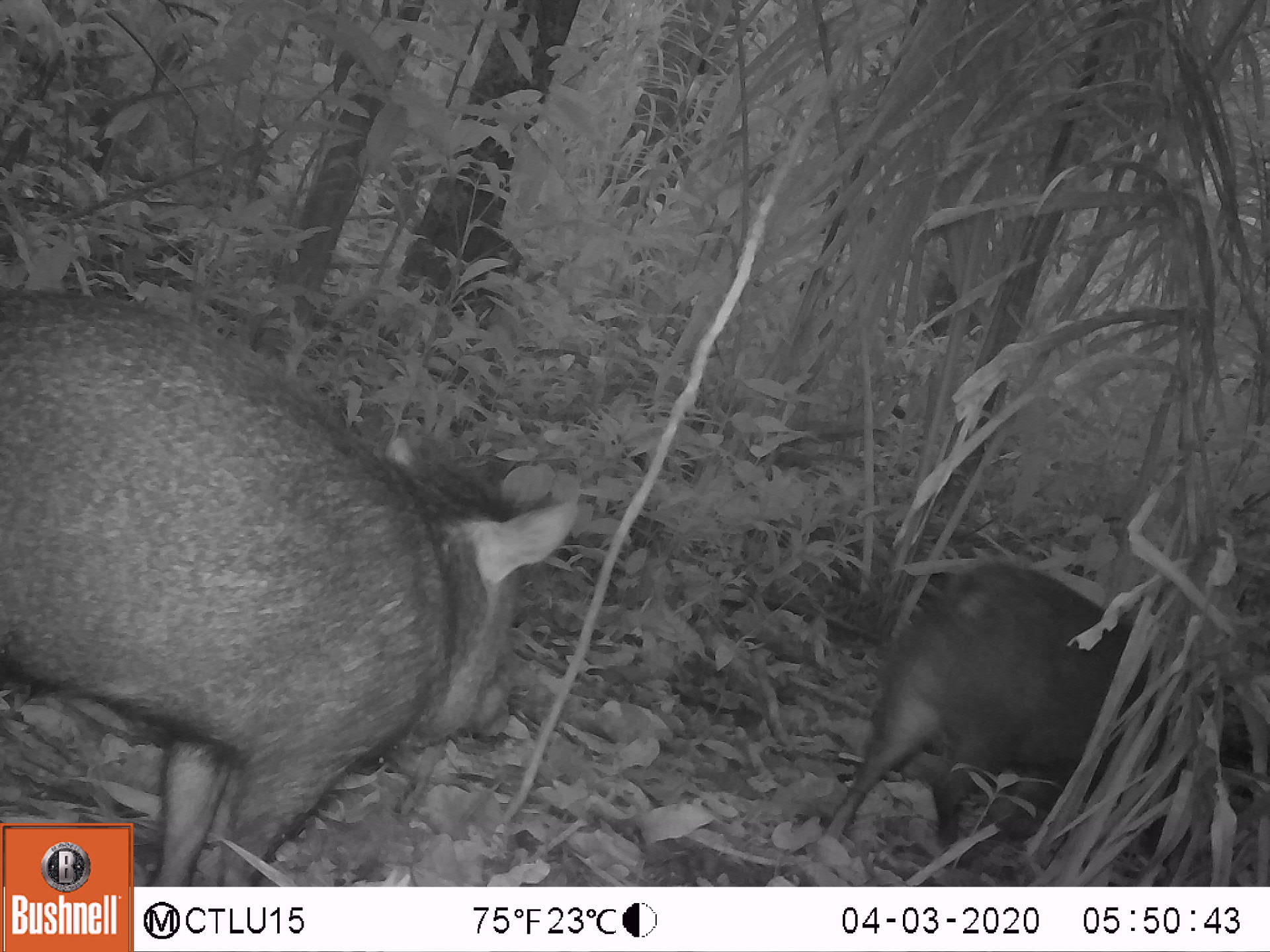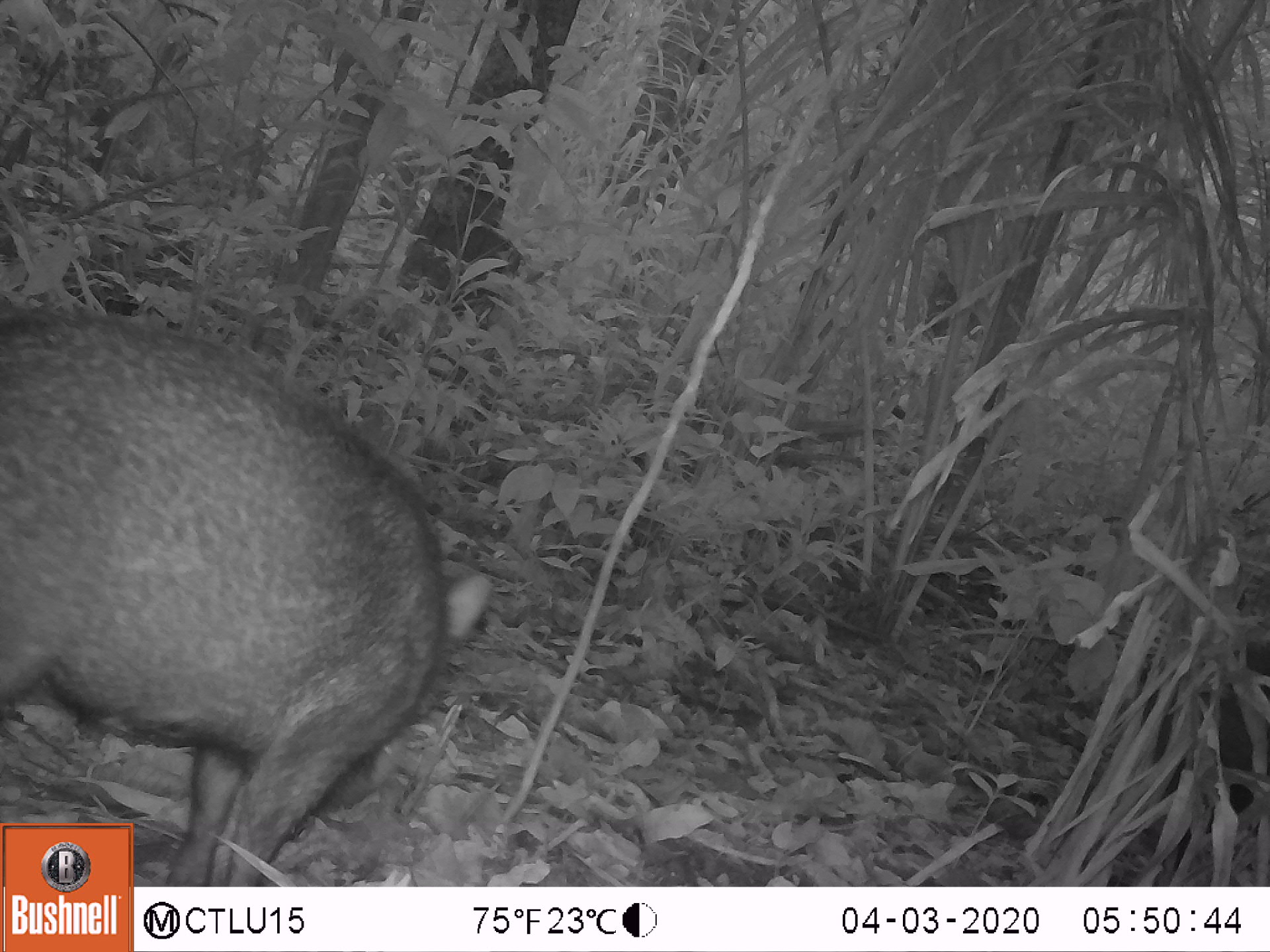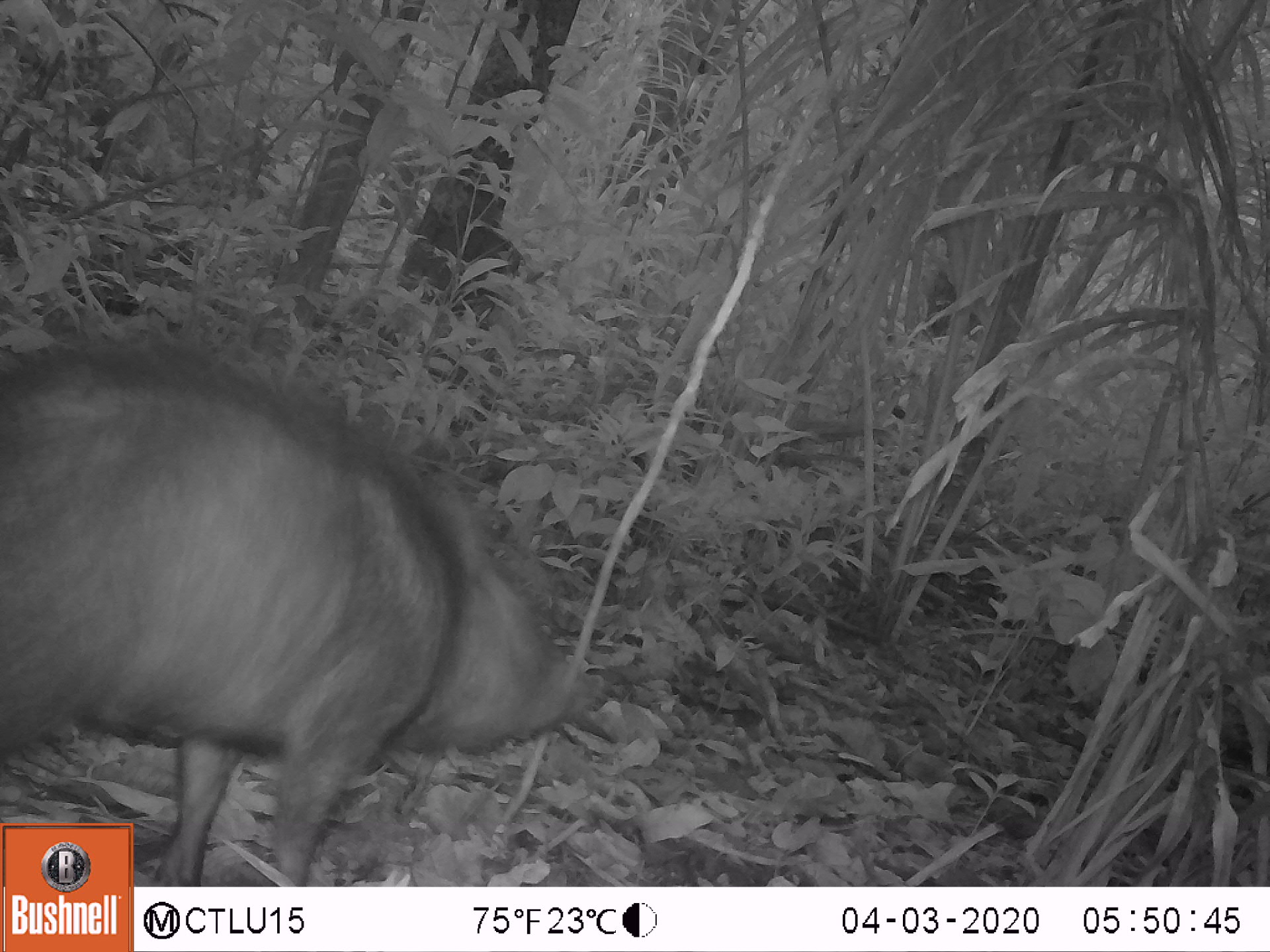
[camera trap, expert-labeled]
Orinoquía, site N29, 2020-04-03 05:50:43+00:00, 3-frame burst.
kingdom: Animalia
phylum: Chordata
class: Mammalia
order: Artiodactyla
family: Tayassuidae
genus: Pecari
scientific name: Pecari tajacu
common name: collared peccary